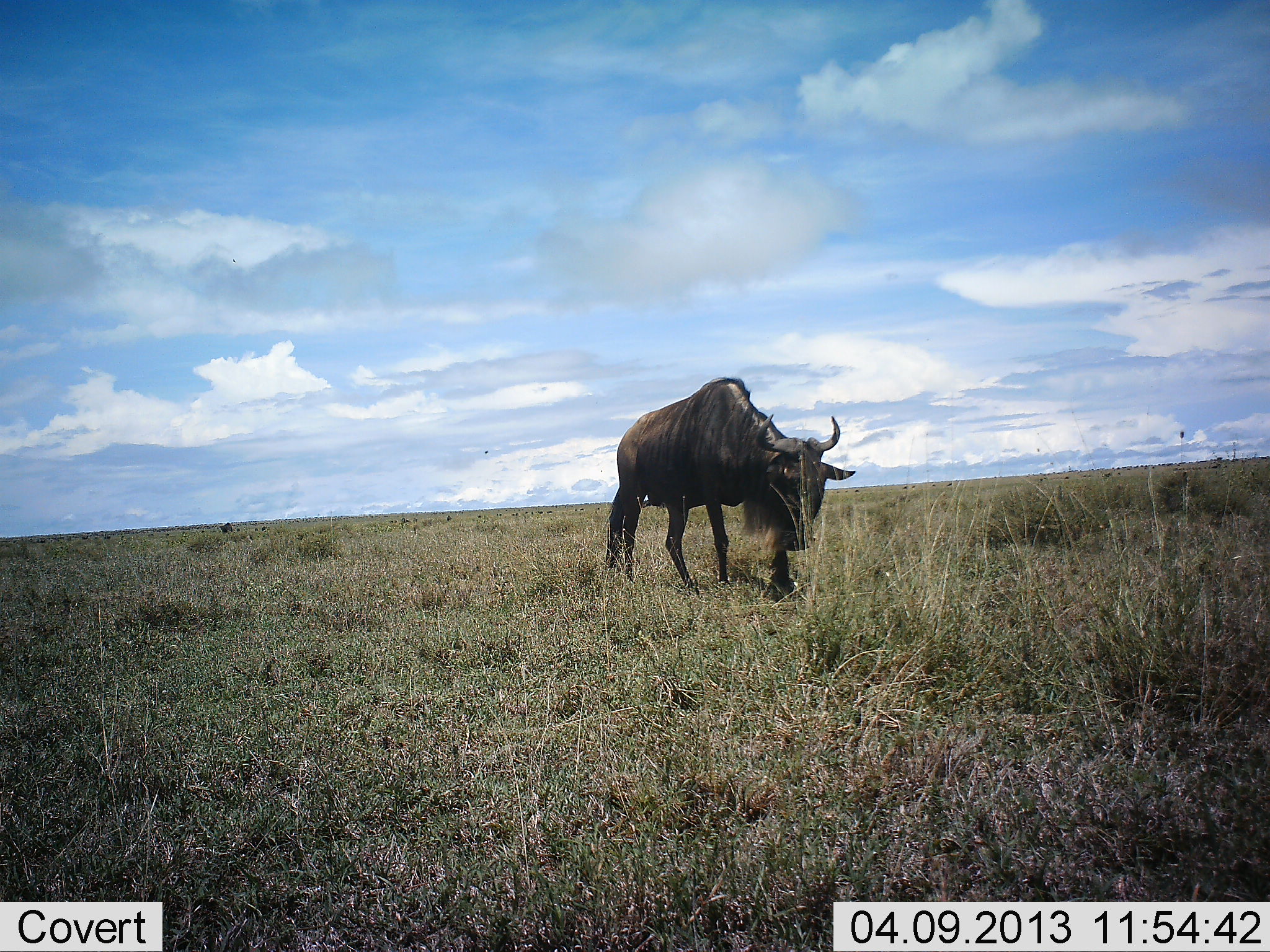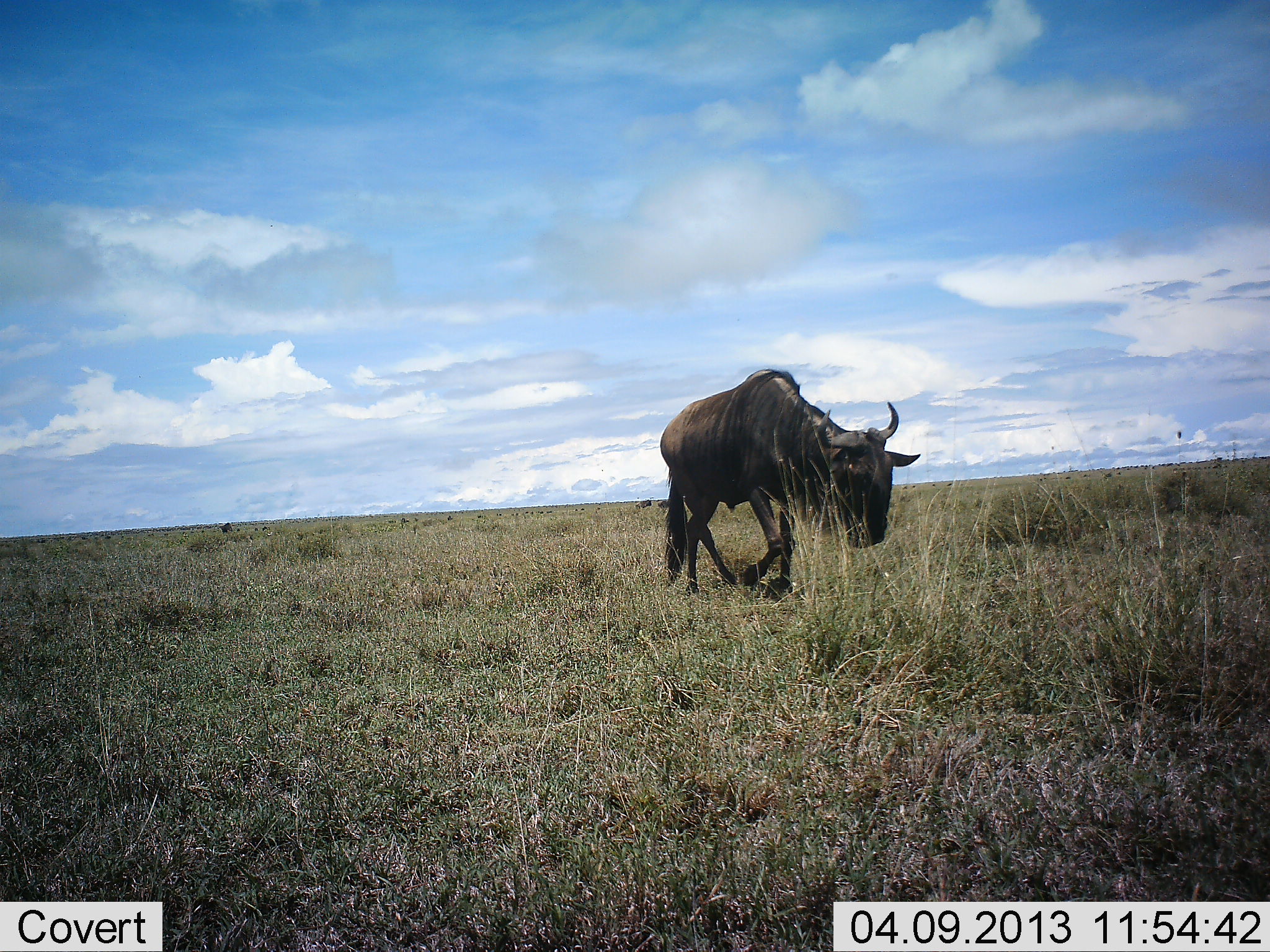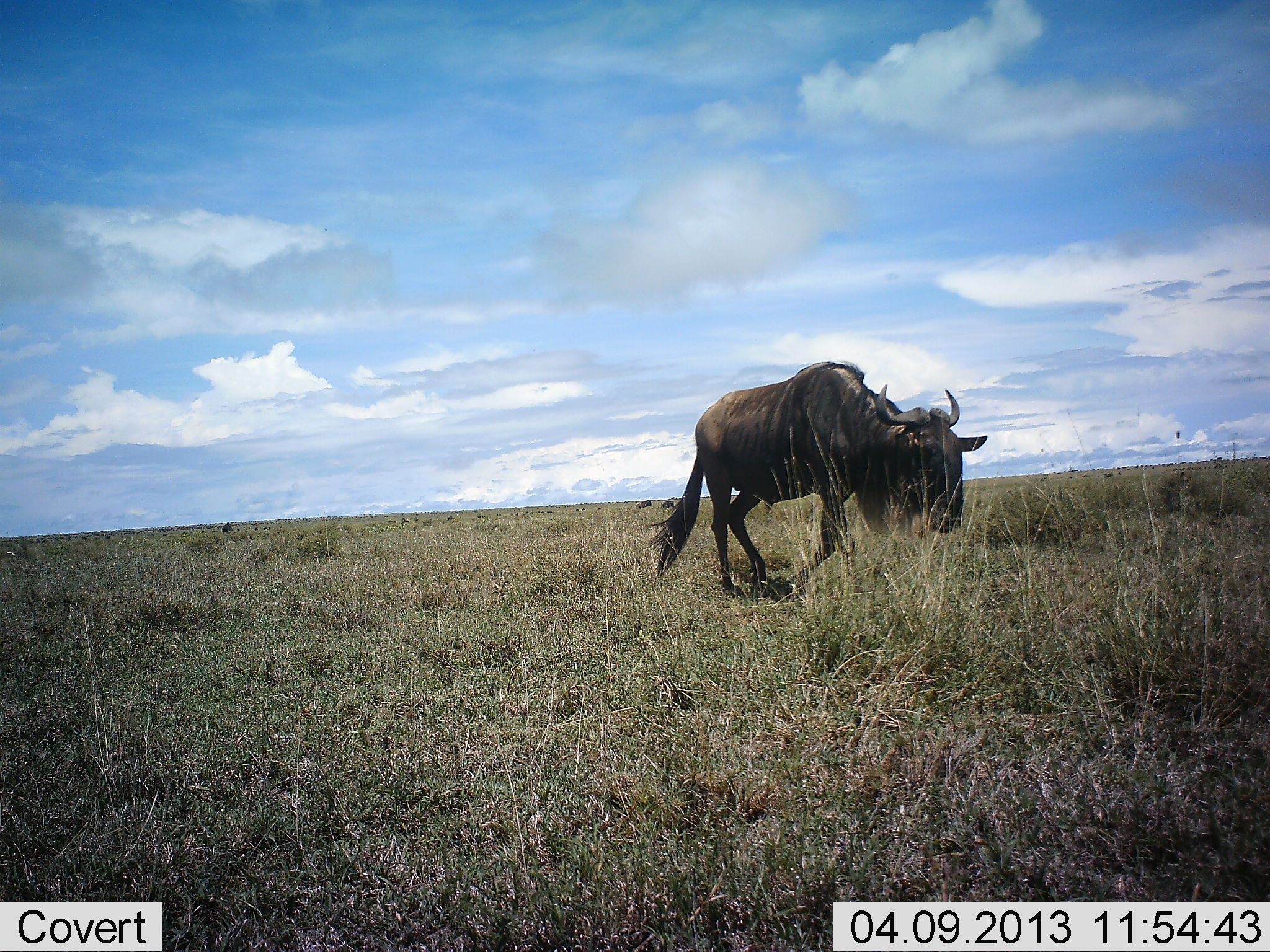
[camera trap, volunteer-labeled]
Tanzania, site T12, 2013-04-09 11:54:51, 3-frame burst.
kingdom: Animalia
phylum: Chordata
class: Mammalia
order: Artiodactyla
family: Bovidae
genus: Connochaetes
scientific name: Connochaetes taurinus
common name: blue wildebeest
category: wildebeest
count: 1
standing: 7%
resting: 4%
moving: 96%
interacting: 0%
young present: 0%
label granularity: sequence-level